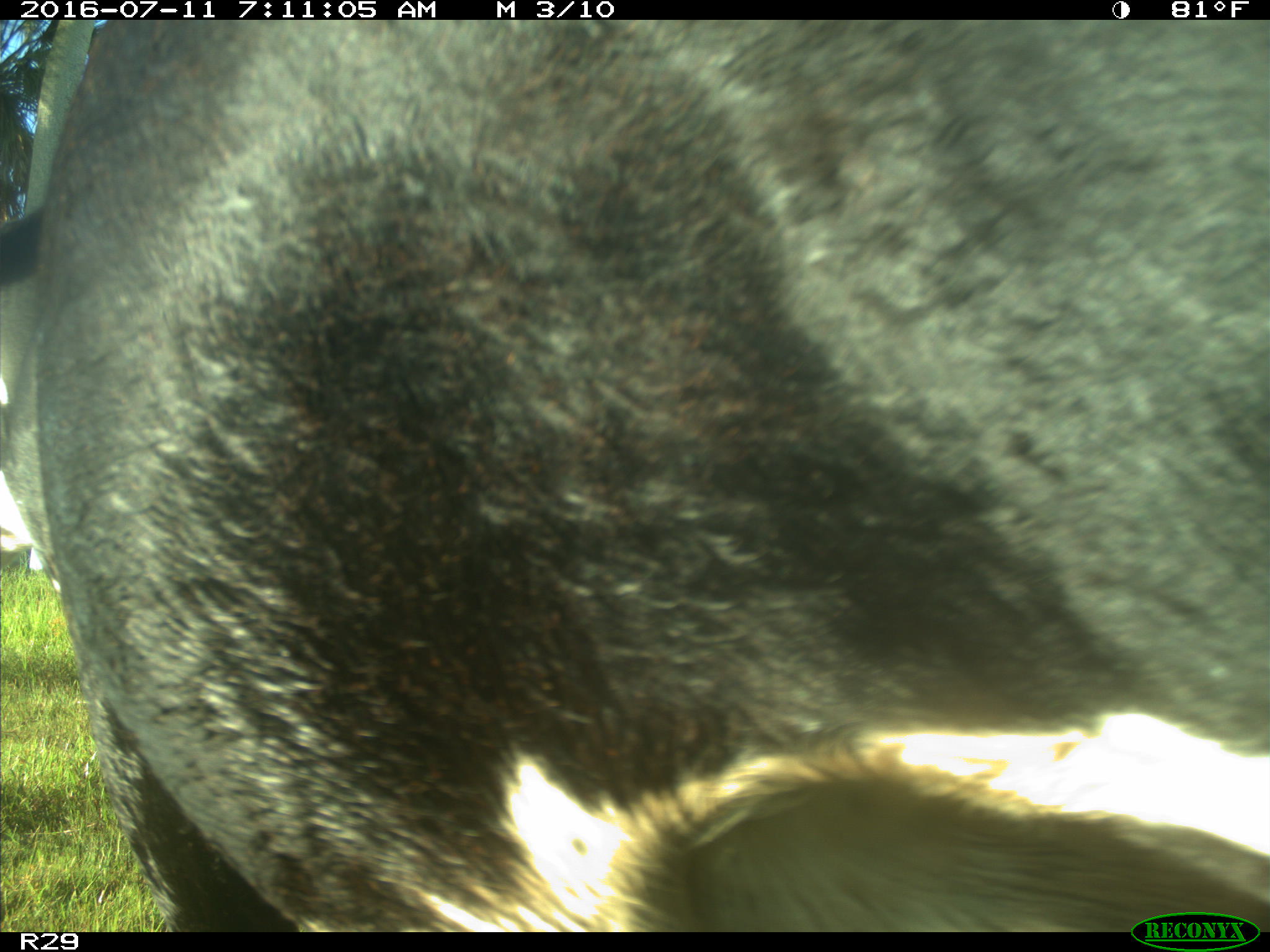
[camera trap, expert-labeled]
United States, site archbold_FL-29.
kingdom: Animalia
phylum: Chordata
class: Mammalia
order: Artiodactyla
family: Bovidae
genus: Bos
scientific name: Bos taurus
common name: domestic cow